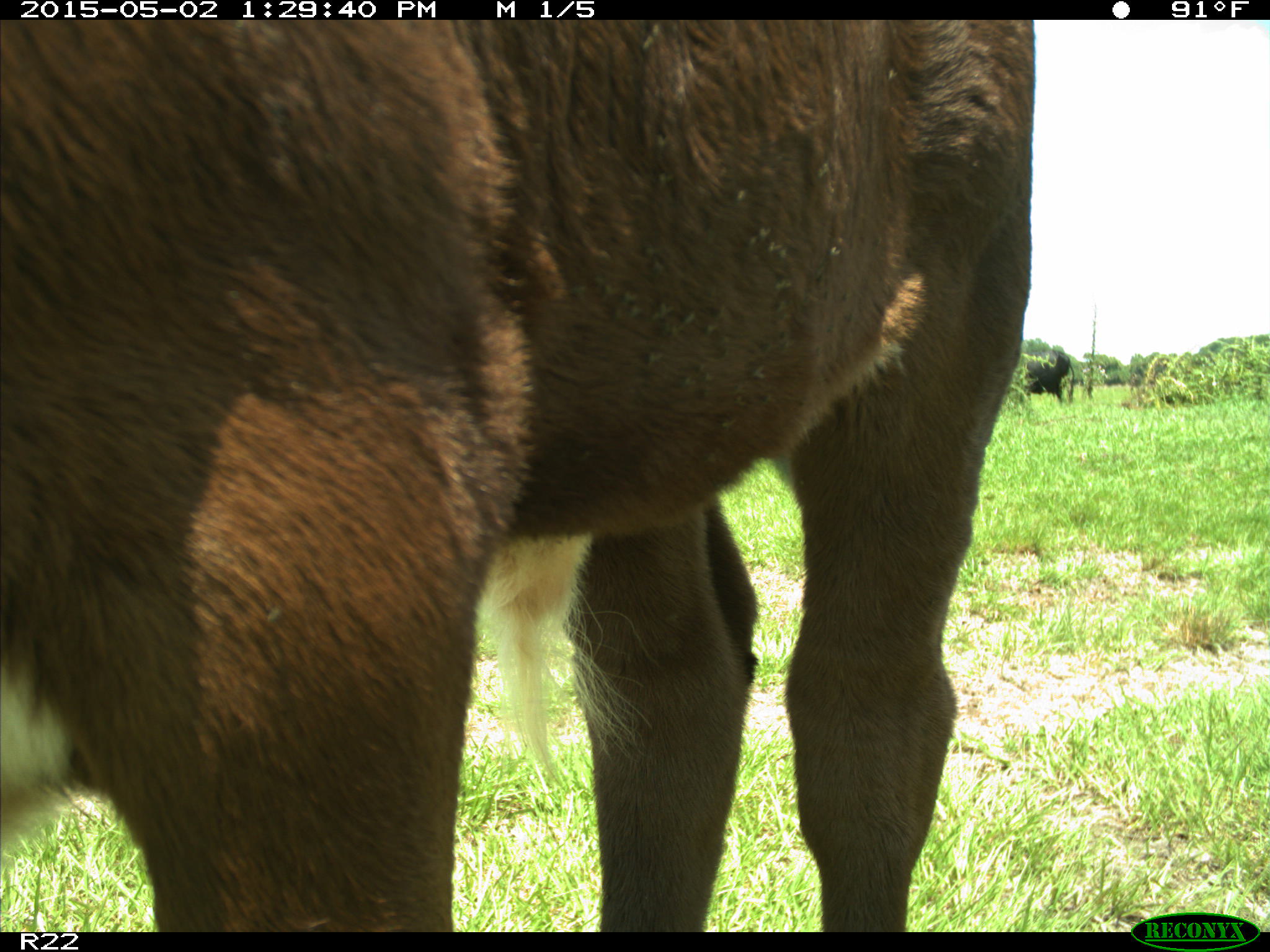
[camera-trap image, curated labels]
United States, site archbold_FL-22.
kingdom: Animalia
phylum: Chordata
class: Mammalia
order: Artiodactyla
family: Bovidae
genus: Bos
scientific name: Bos taurus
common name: domestic cow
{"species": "Bos taurus (domestic cow)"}